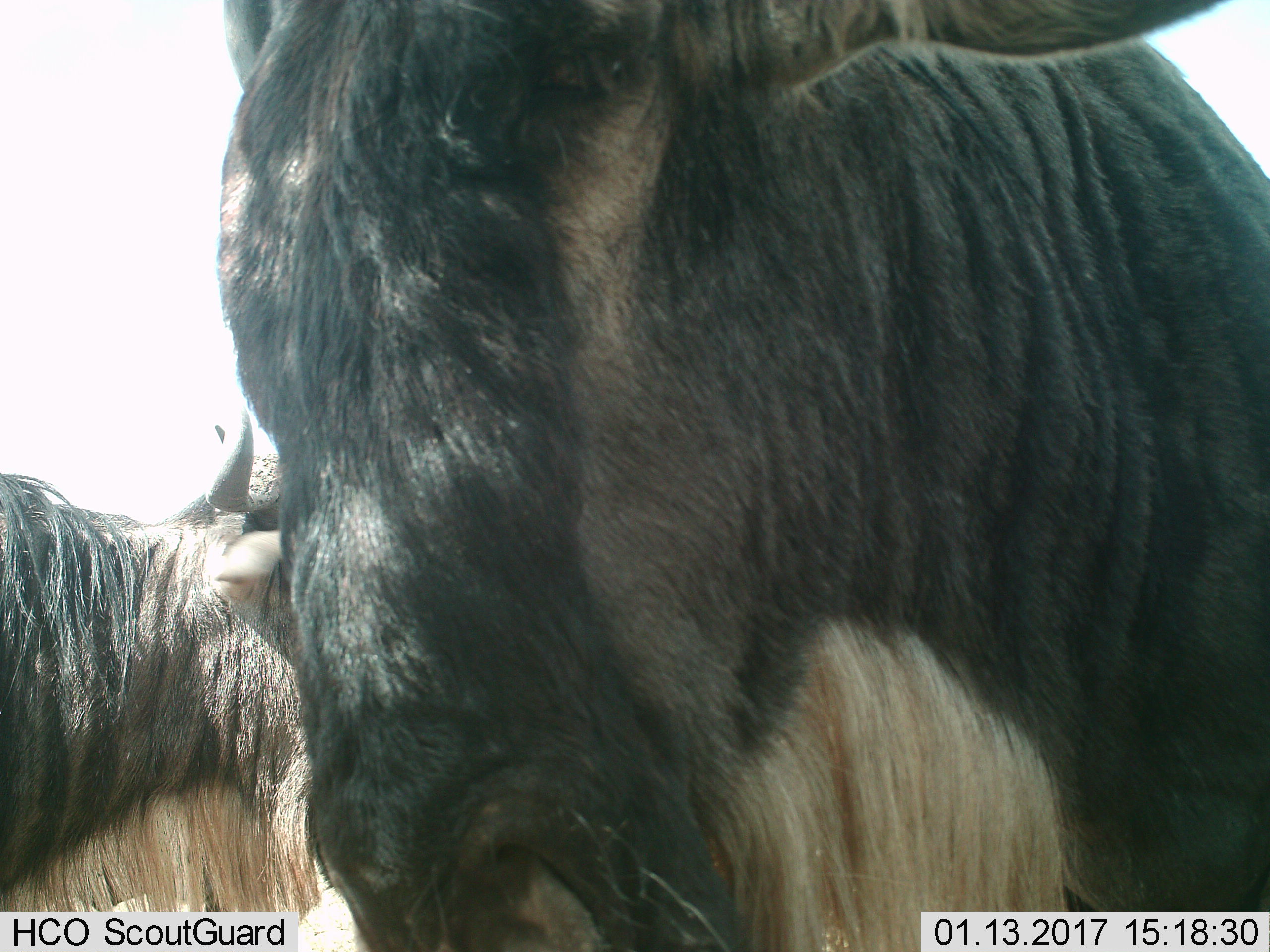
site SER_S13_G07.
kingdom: Animalia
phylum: Chordata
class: Mammalia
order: Artiodactyla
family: Bovidae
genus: Connochaetes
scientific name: Connochaetes taurinus taurinus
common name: blue wildebeest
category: wildebeestblue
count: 2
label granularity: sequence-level